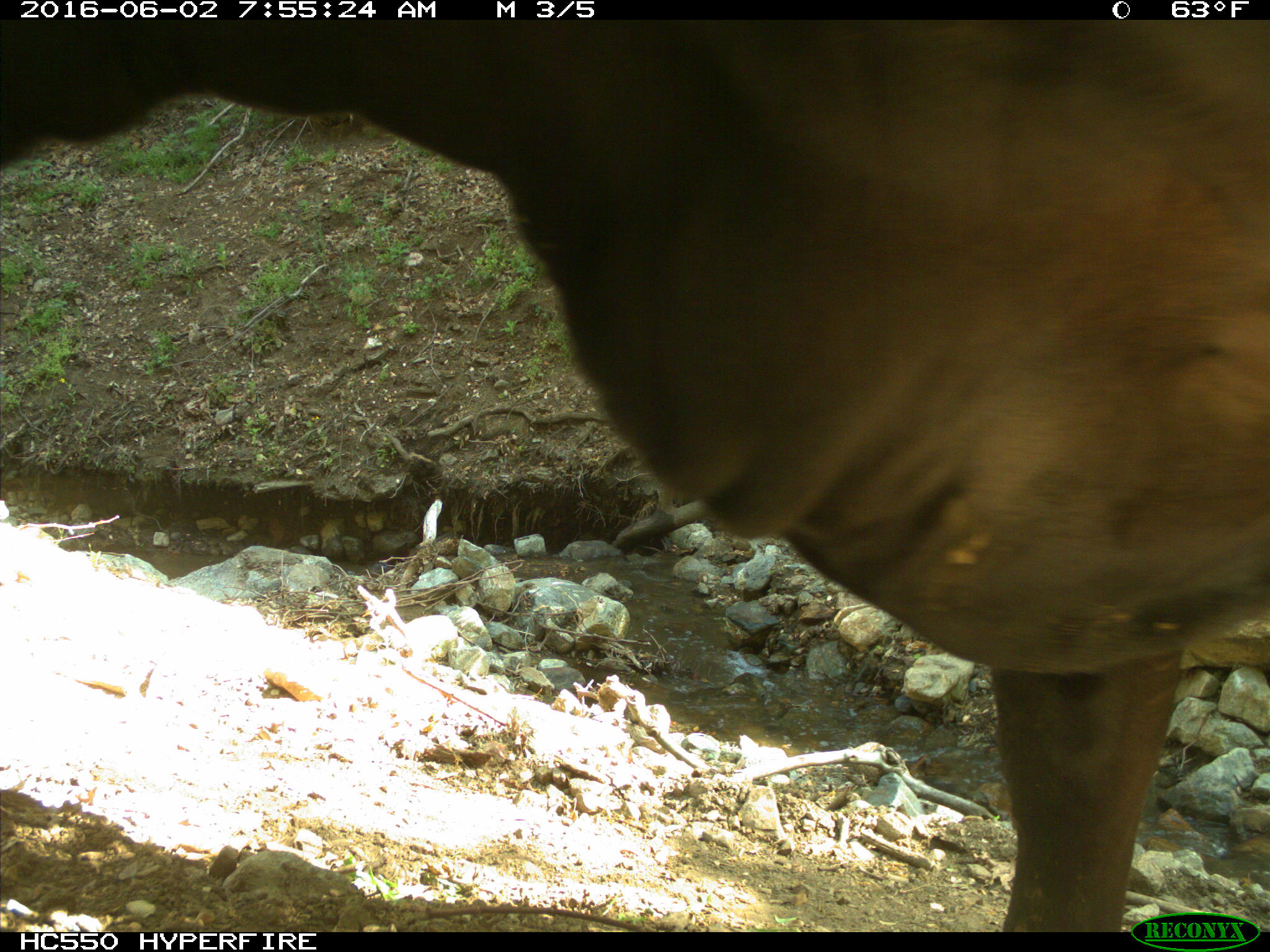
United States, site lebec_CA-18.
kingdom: Animalia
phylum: Chordata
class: Mammalia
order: Artiodactyla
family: Bovidae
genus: Bos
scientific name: Bos taurus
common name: domestic cow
Bos taurus (domestic cow).